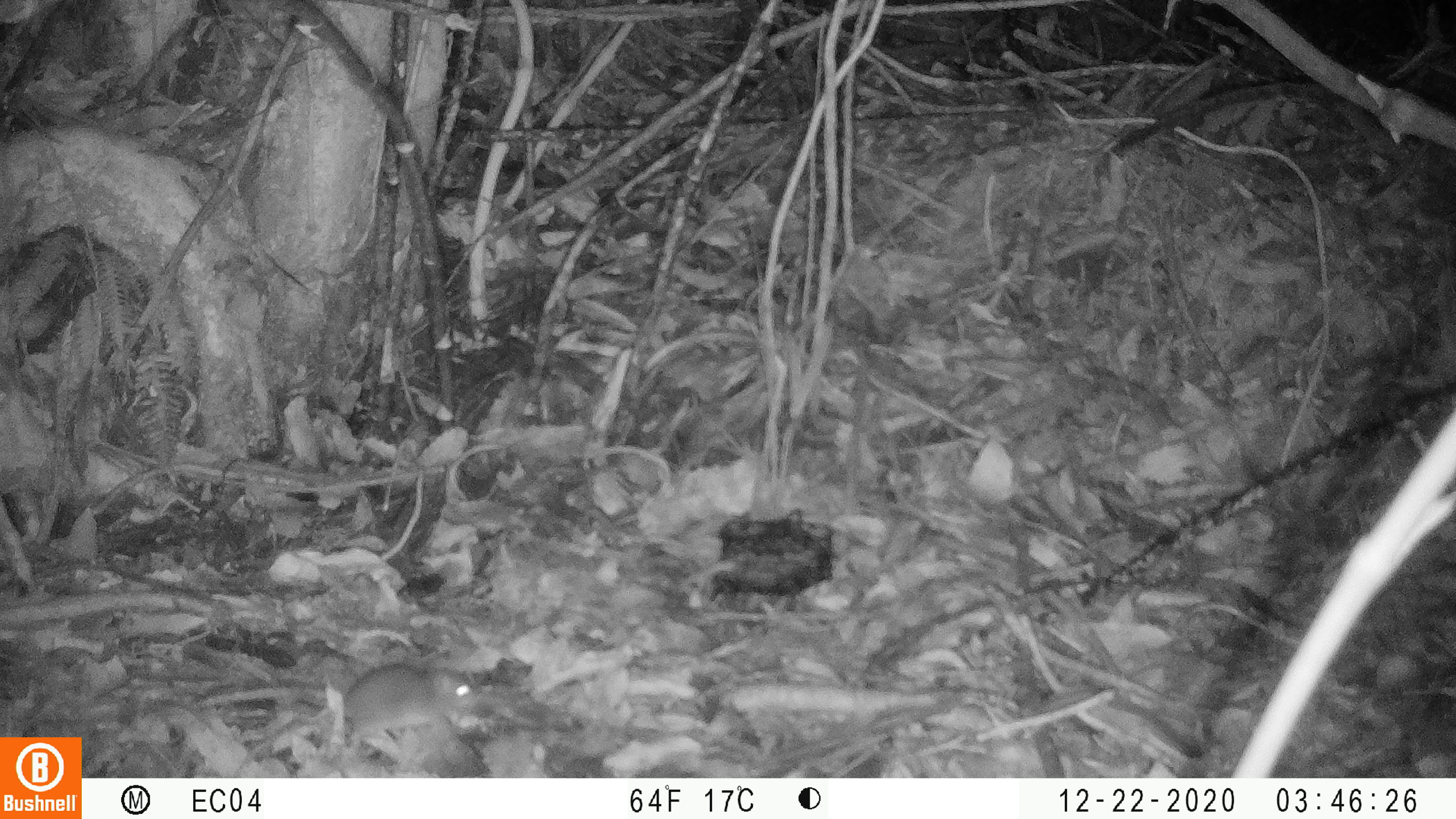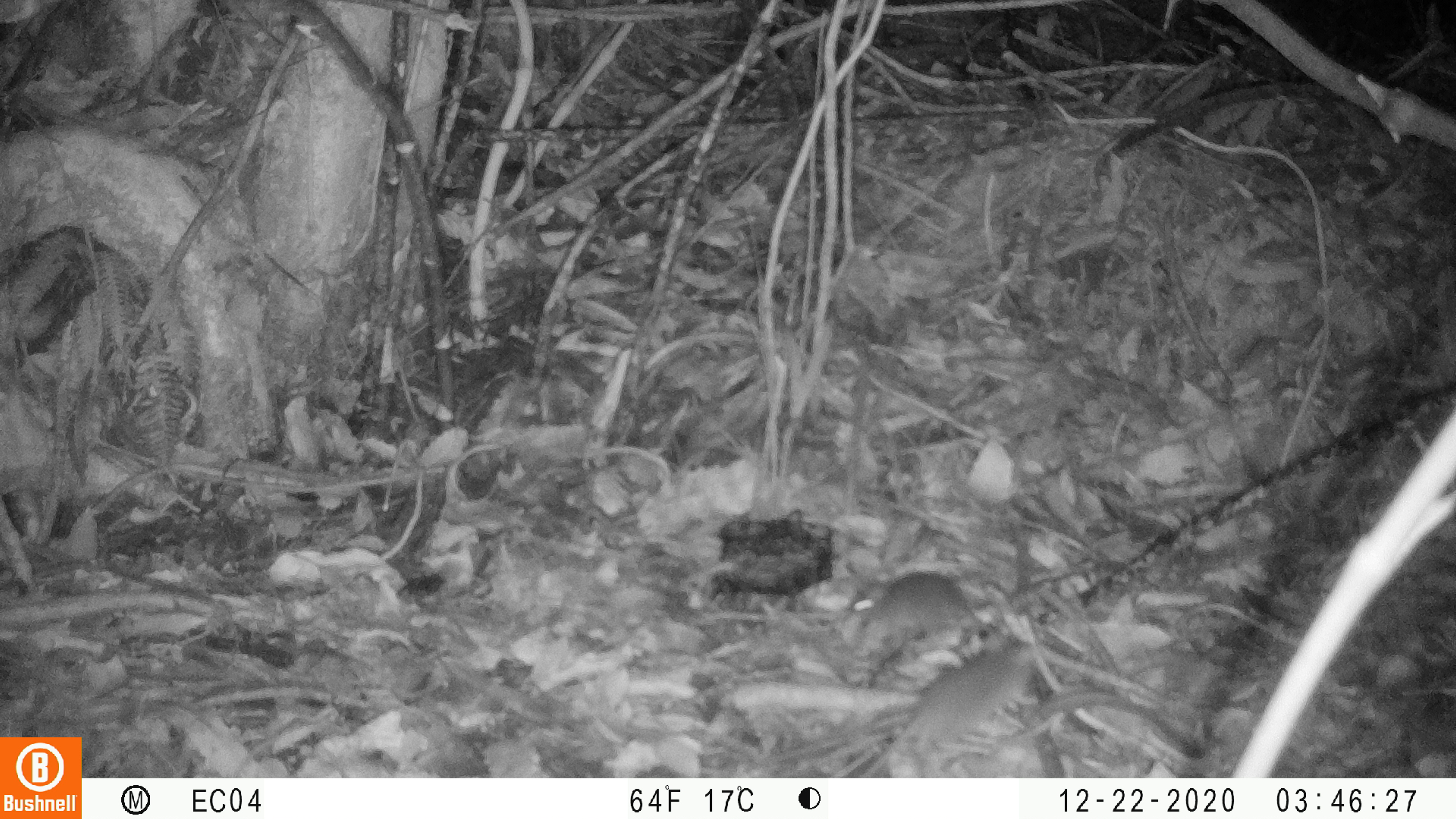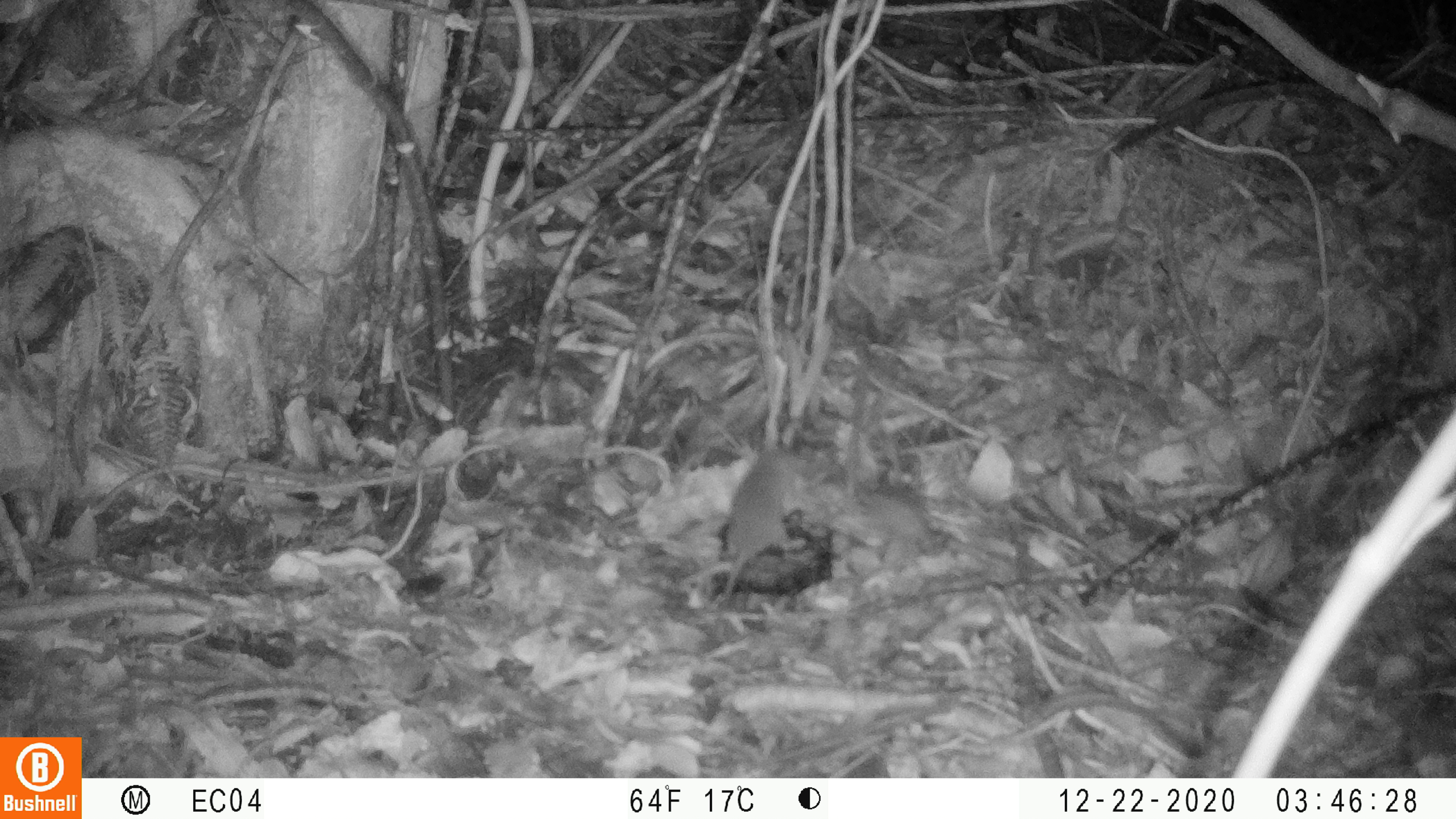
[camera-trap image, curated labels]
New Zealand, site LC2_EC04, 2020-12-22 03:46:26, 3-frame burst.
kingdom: Animalia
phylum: Chordata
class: Mammalia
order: Rodentia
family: Muridae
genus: Mus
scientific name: Mus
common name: mouse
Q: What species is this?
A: Mouse (Mus).